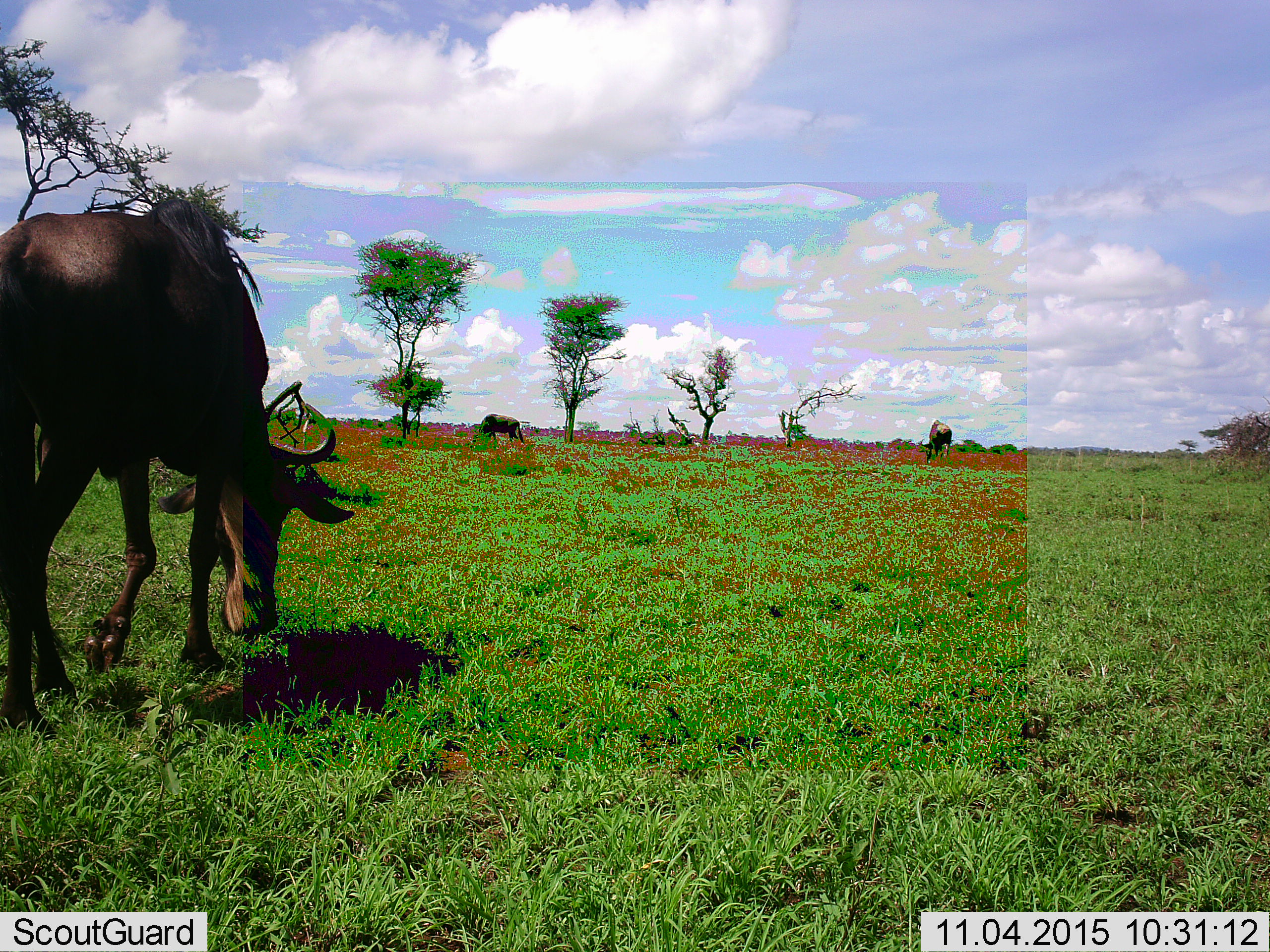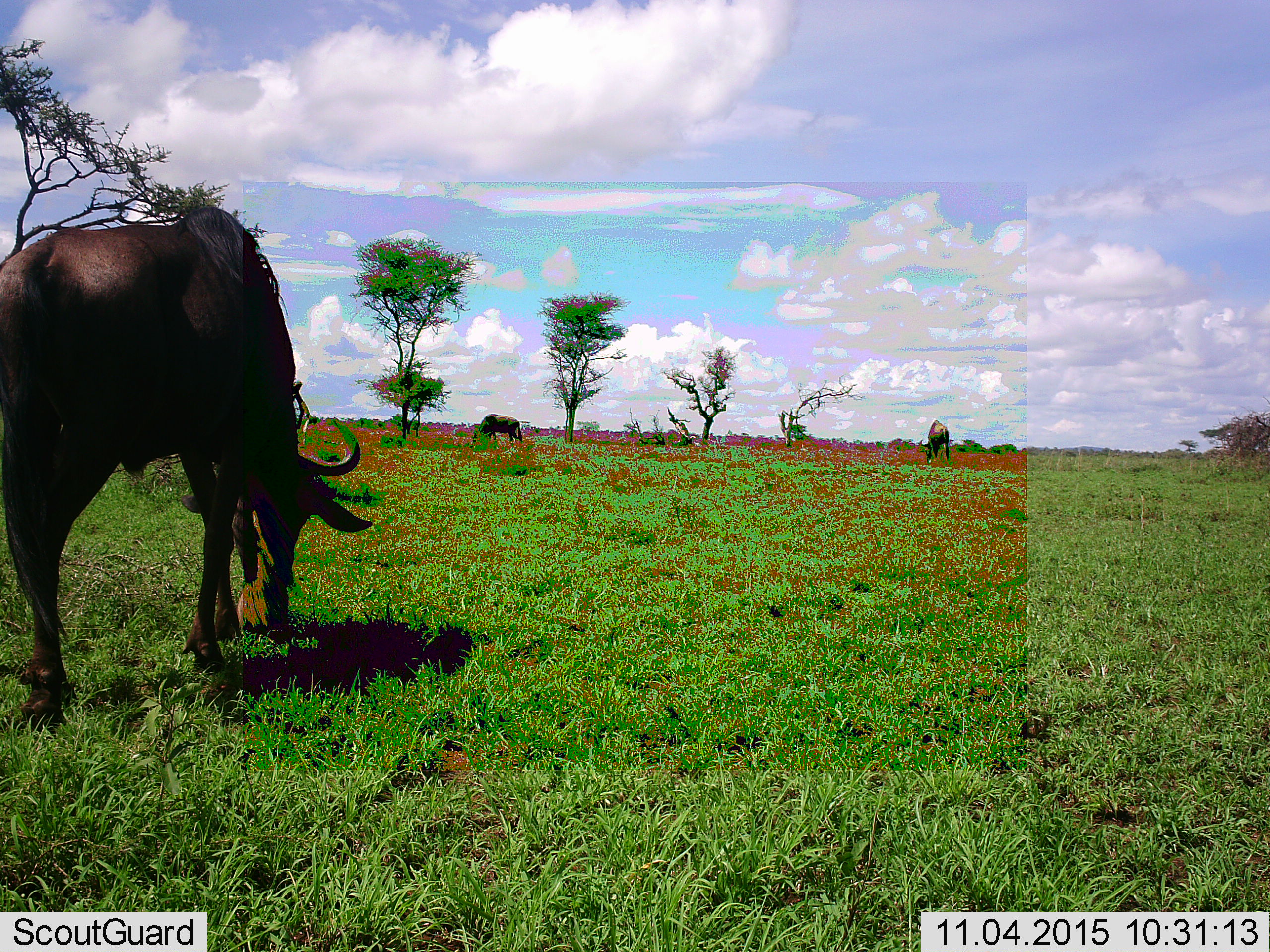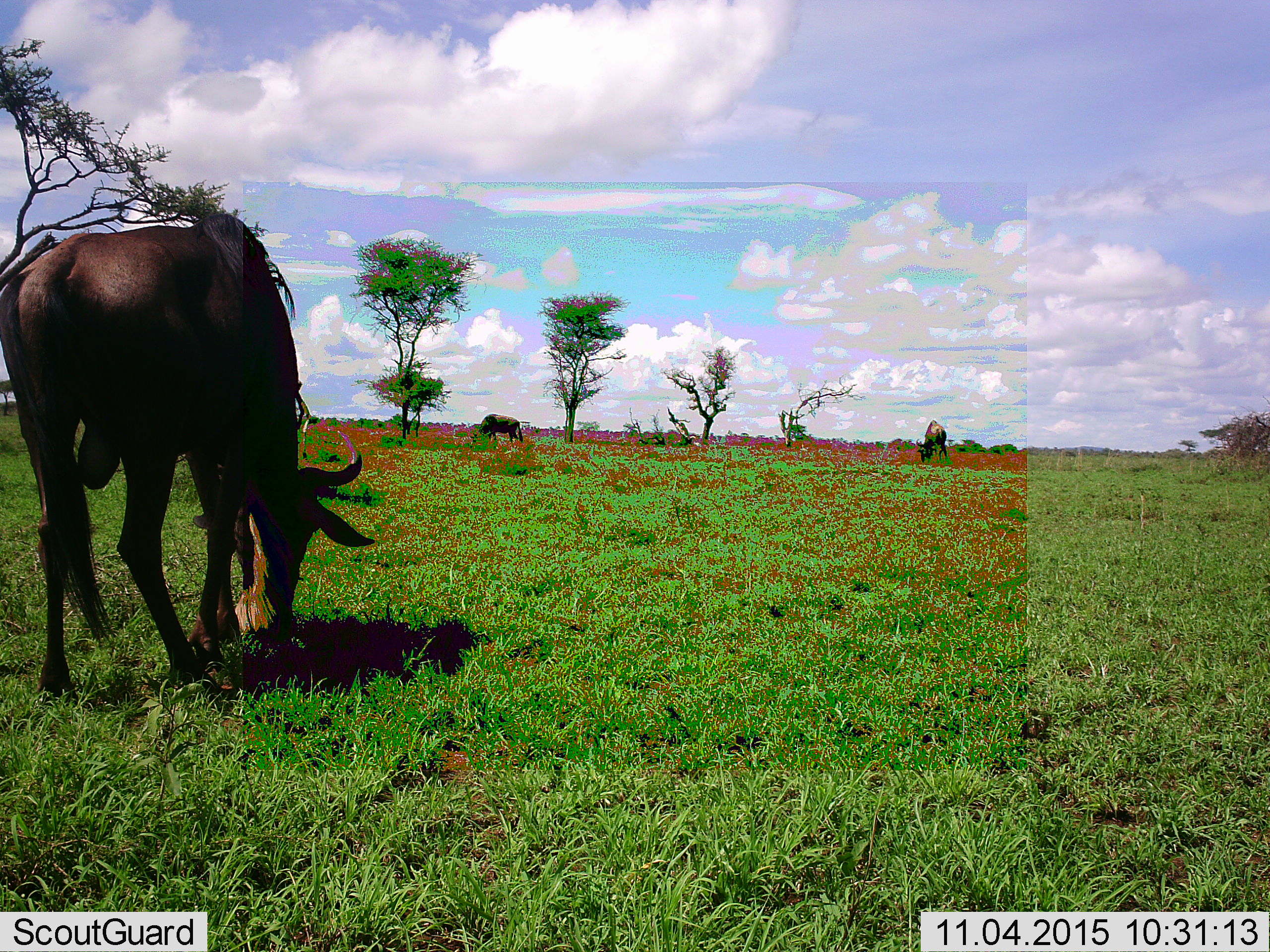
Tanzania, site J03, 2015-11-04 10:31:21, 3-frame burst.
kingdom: Animalia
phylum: Chordata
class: Mammalia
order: Artiodactyla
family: Bovidae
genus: Connochaetes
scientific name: Connochaetes taurinus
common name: blue wildebeest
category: wildebeest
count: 3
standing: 33%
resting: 0%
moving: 33%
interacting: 0%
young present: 0%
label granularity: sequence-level